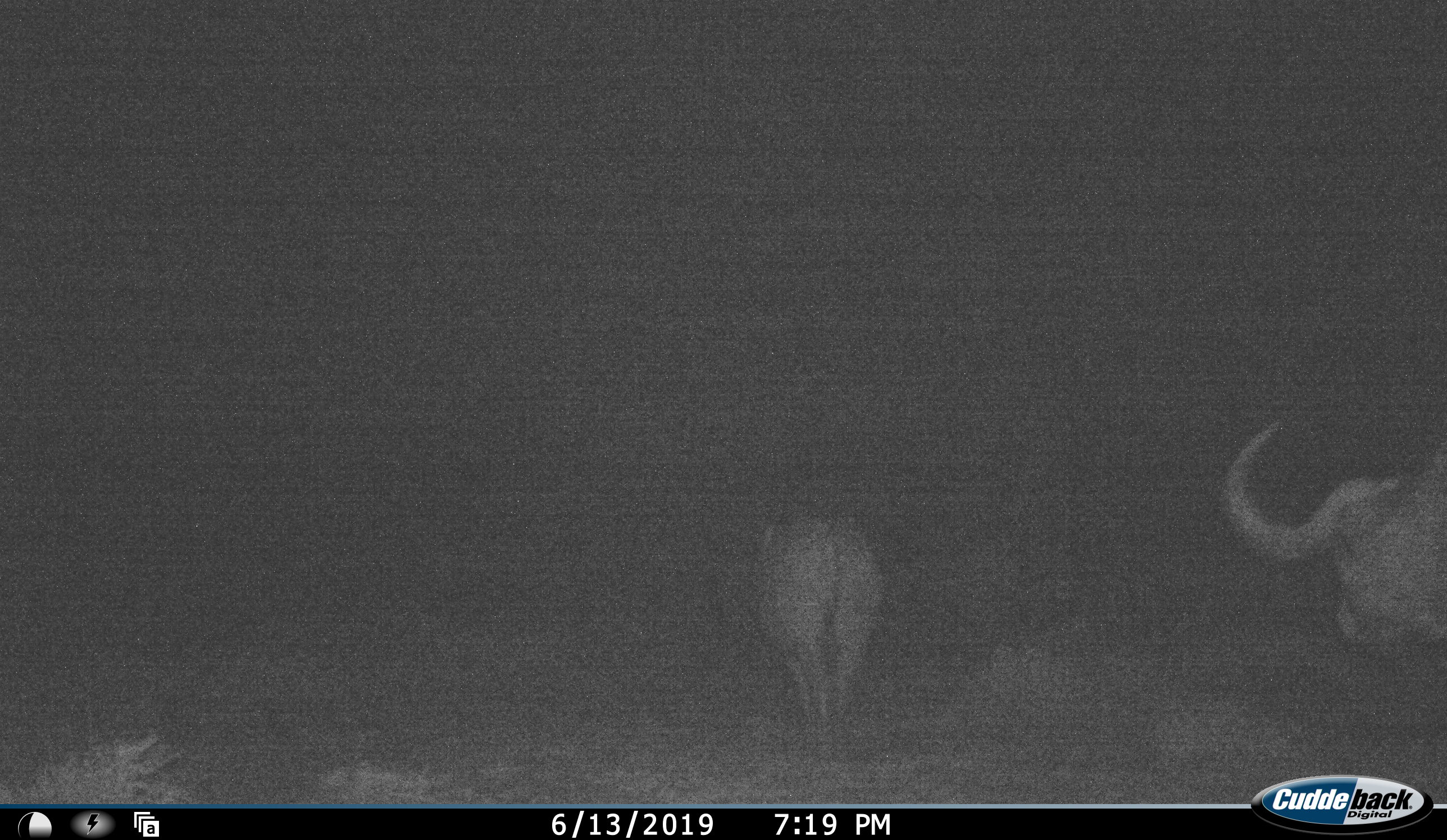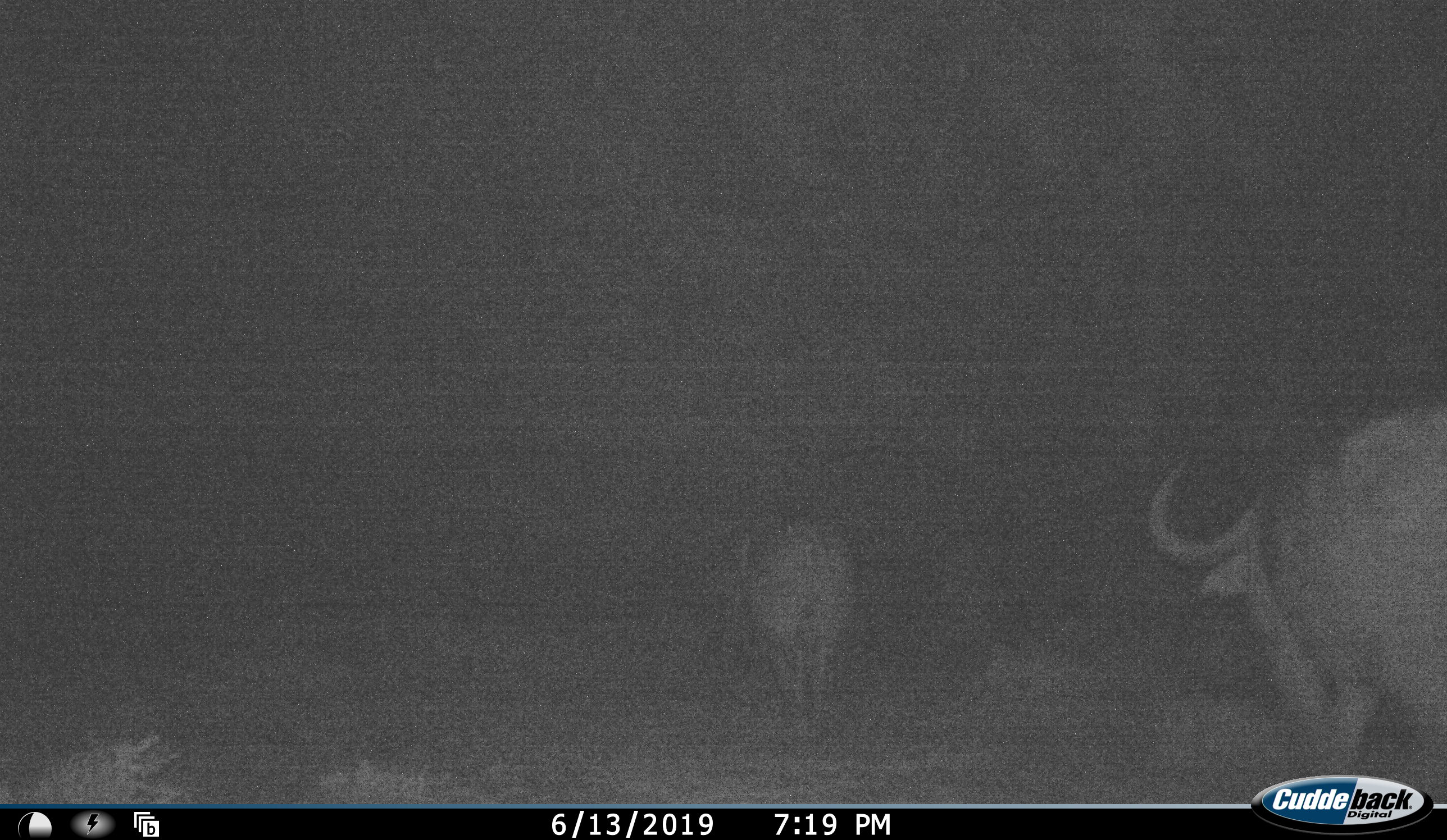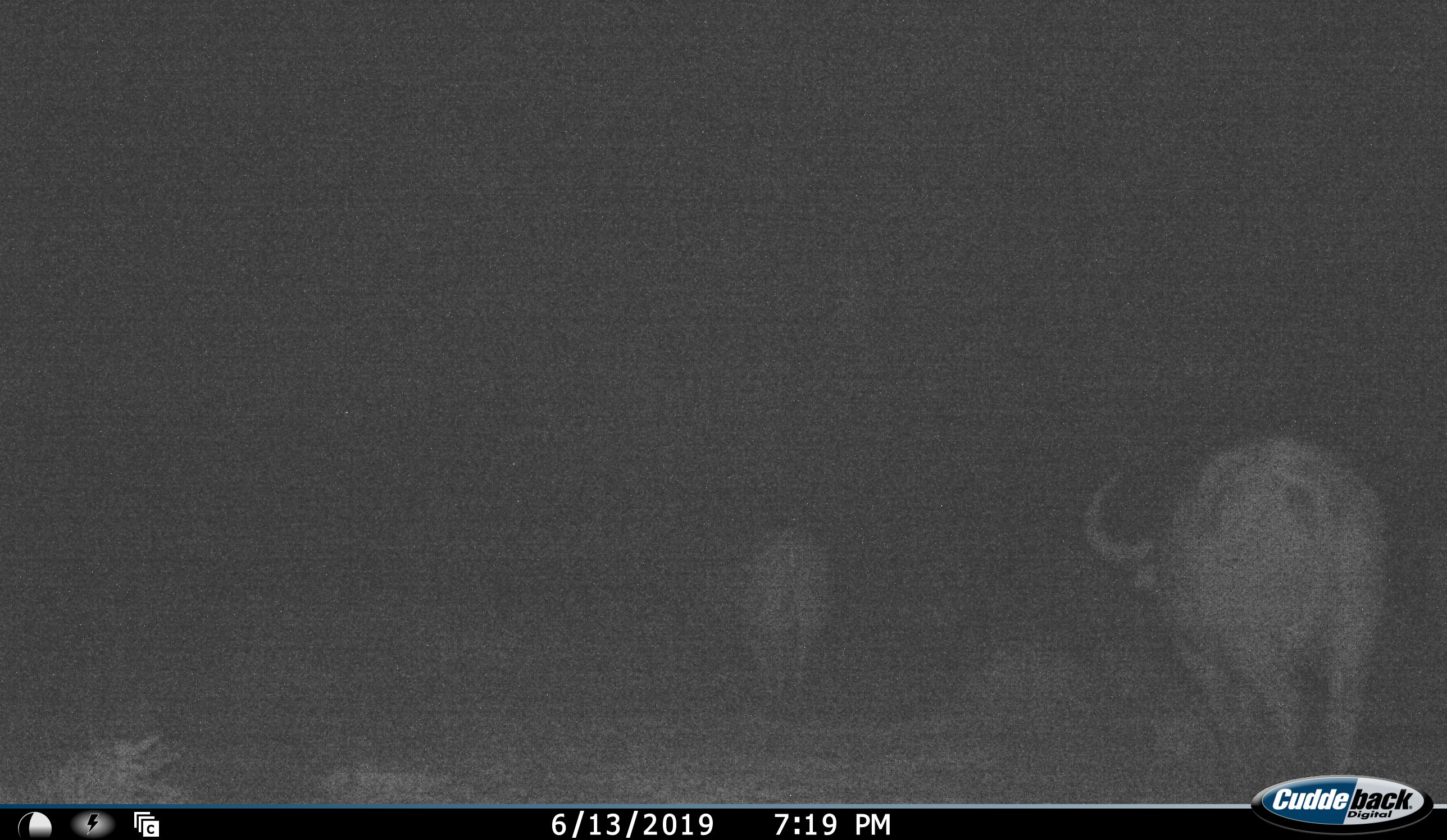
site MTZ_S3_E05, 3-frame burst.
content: unidentified animal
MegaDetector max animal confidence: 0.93